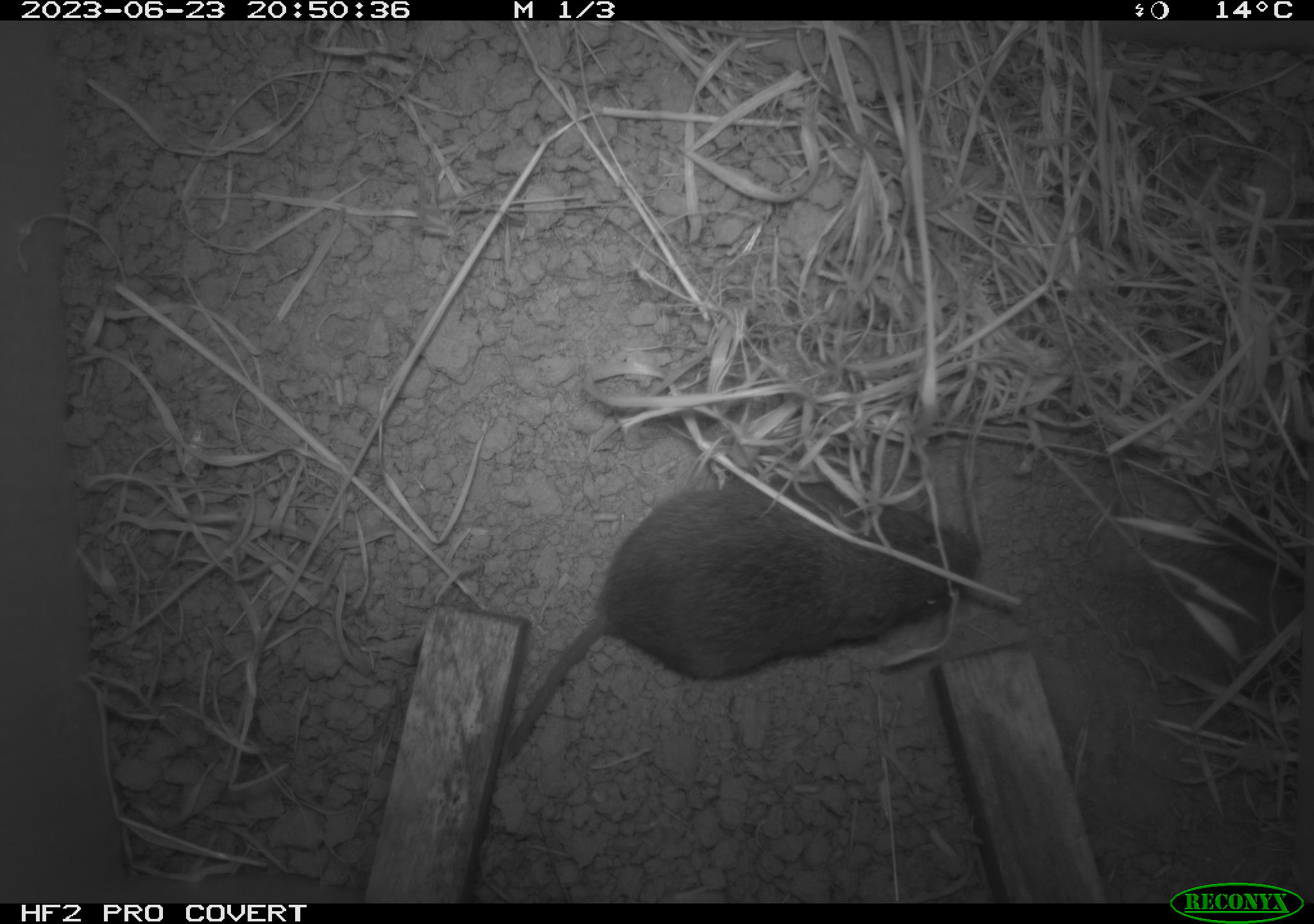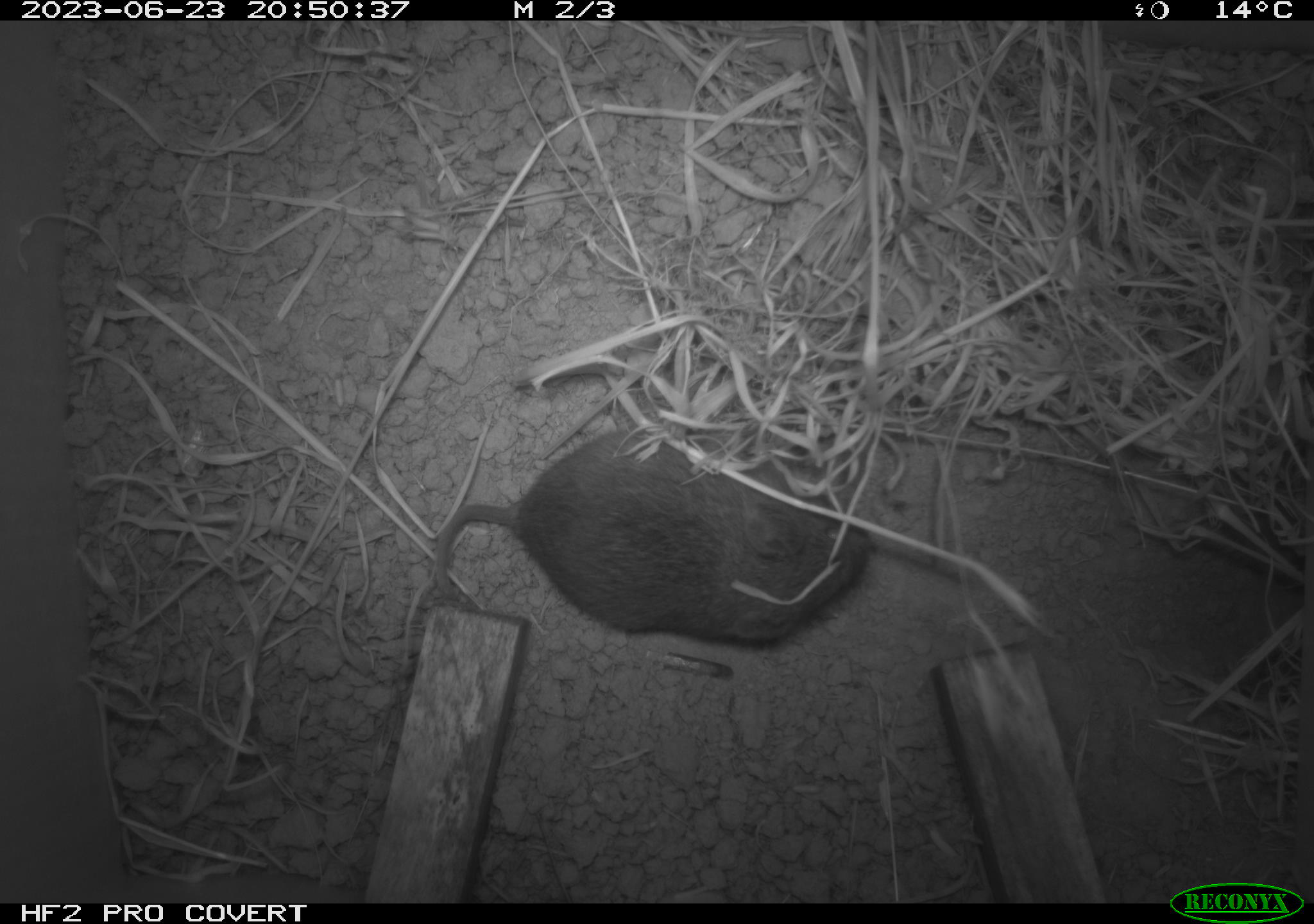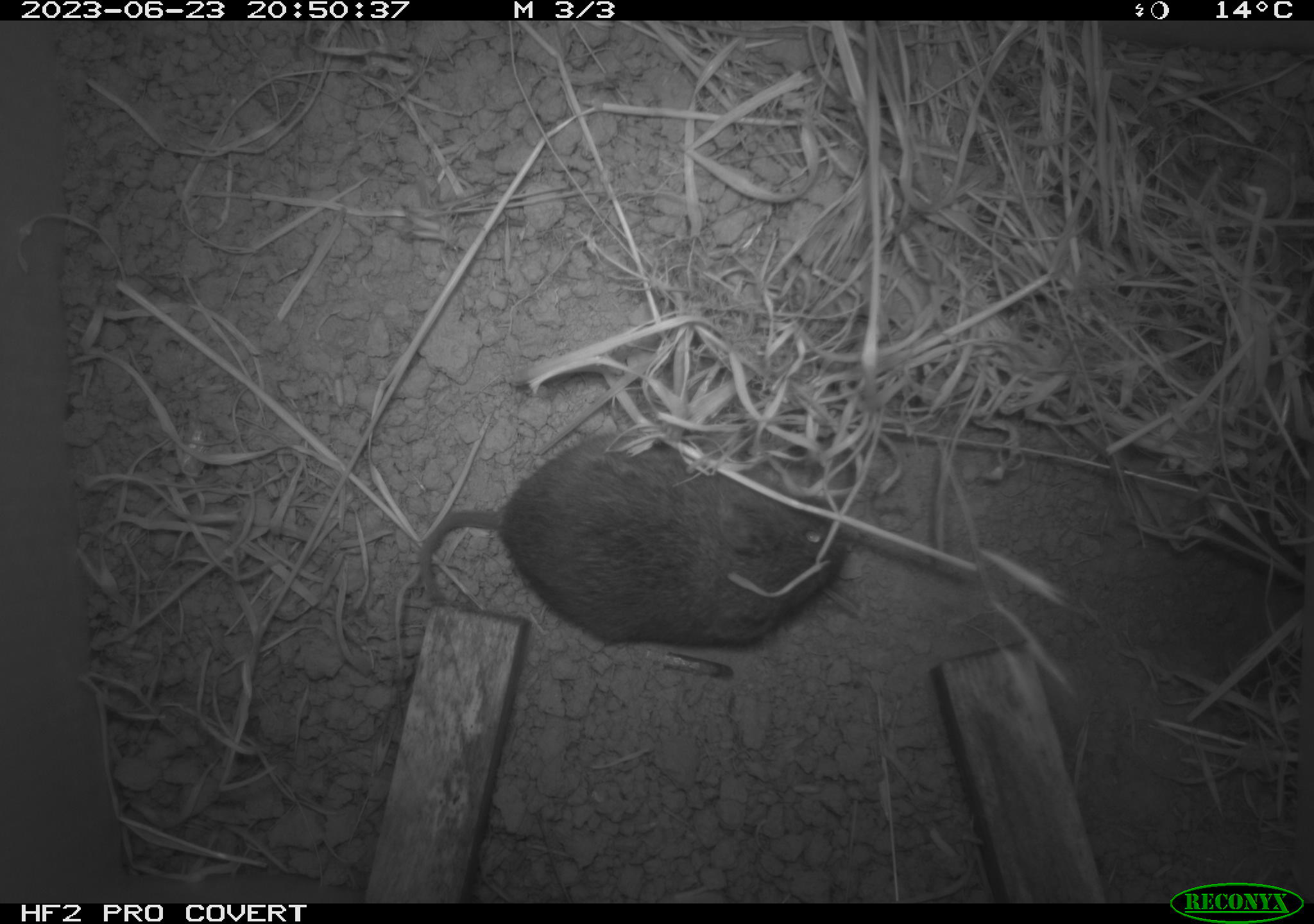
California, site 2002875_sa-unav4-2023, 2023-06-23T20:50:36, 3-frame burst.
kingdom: Animalia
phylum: Chordata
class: Mammalia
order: Rodentia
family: Cricetidae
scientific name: Arvicolinae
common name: voles, lemmings, and muskrats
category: arvicolinae subfamily